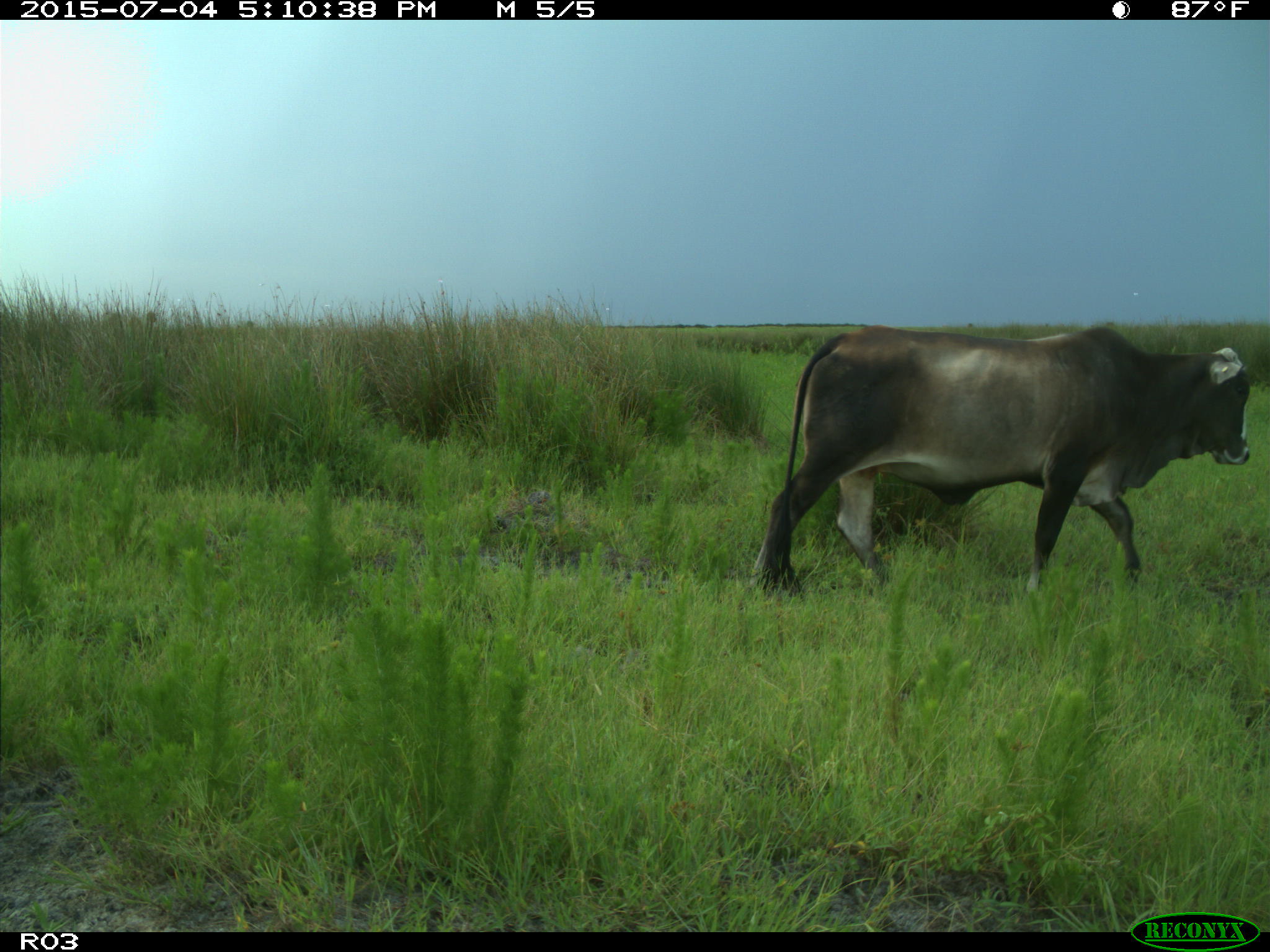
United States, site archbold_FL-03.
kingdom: Animalia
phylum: Chordata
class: Mammalia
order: Artiodactyla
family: Bovidae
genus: Bos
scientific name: Bos taurus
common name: domestic cow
Bos taurus (domestic cow).